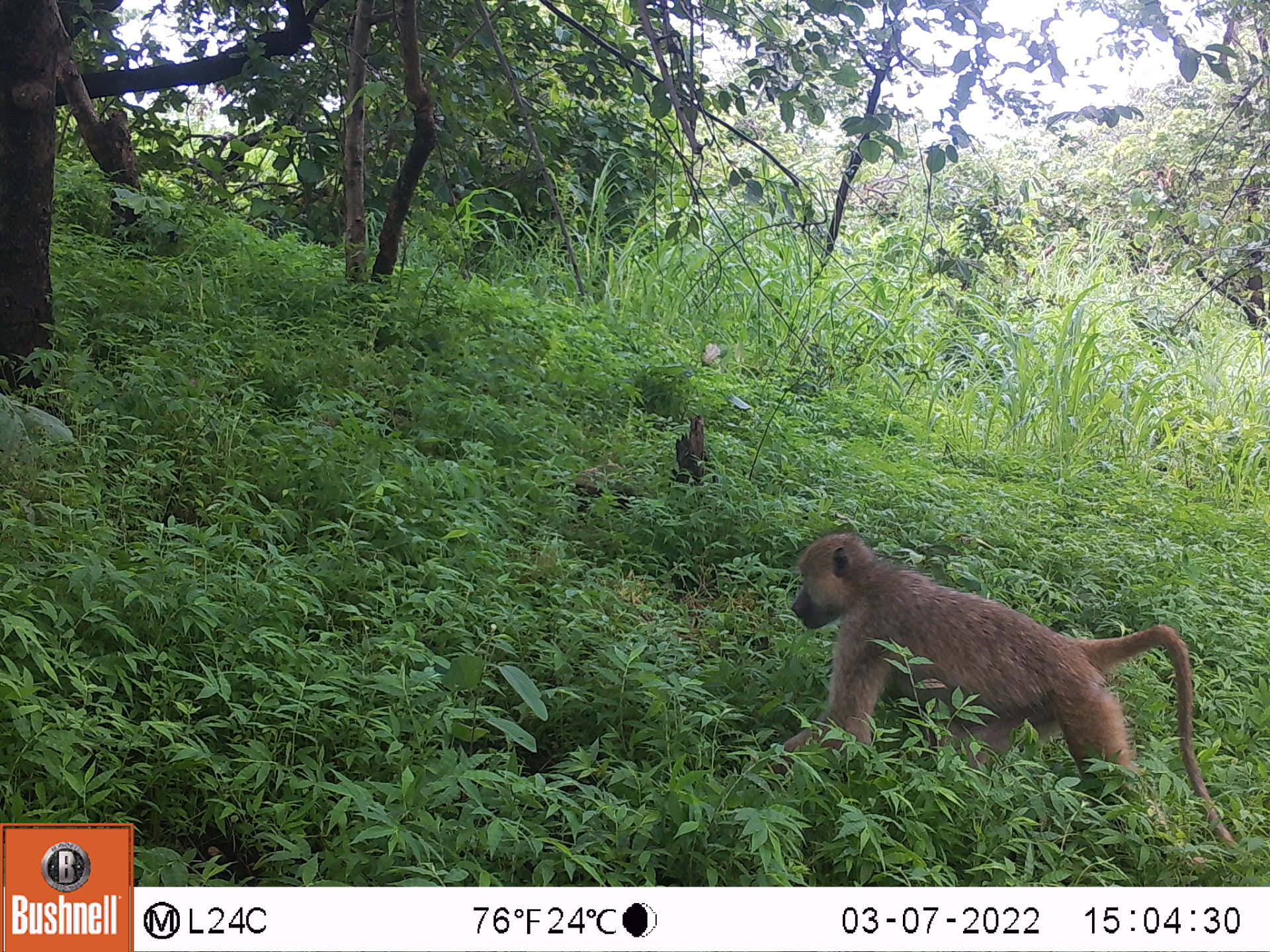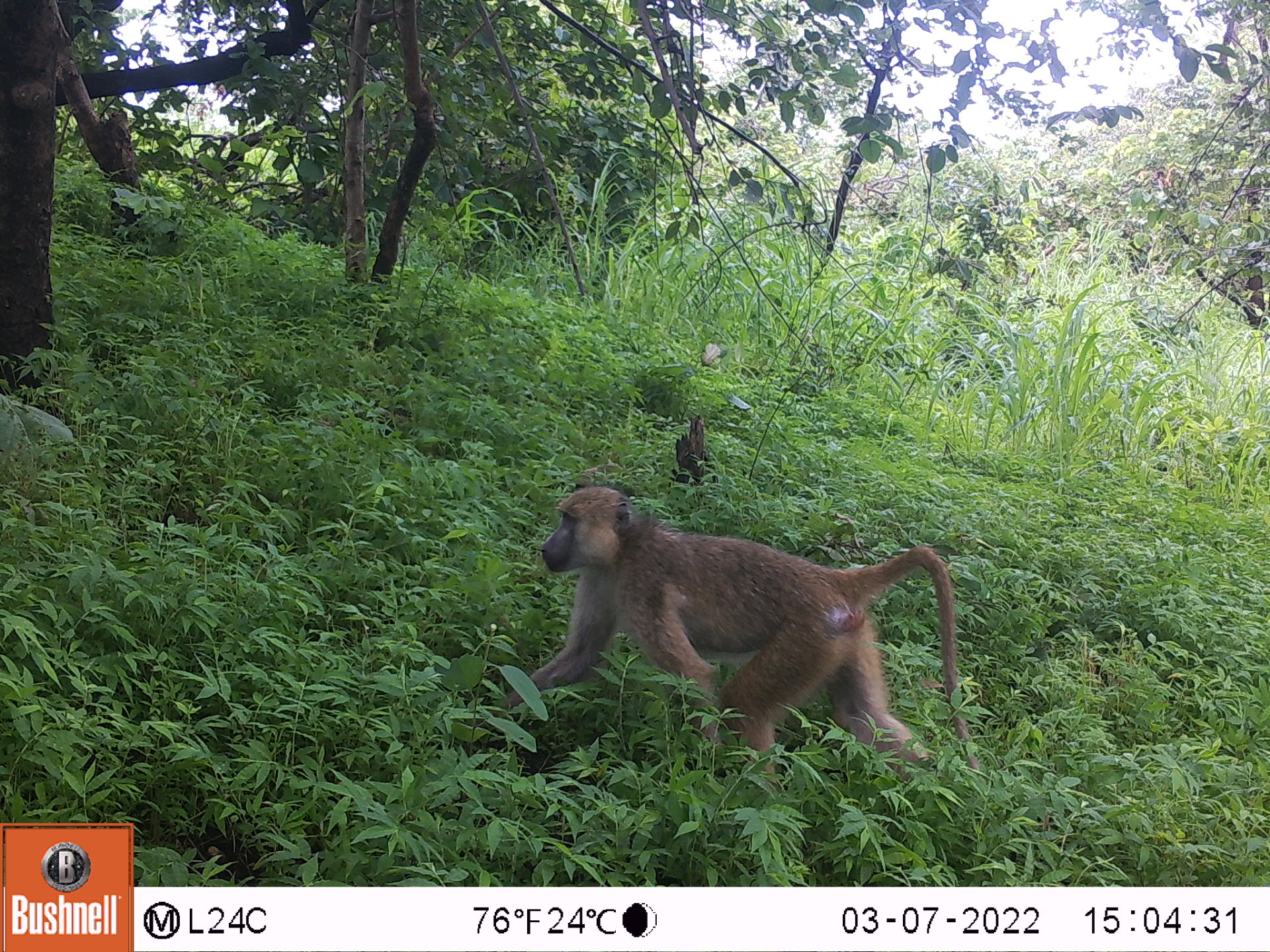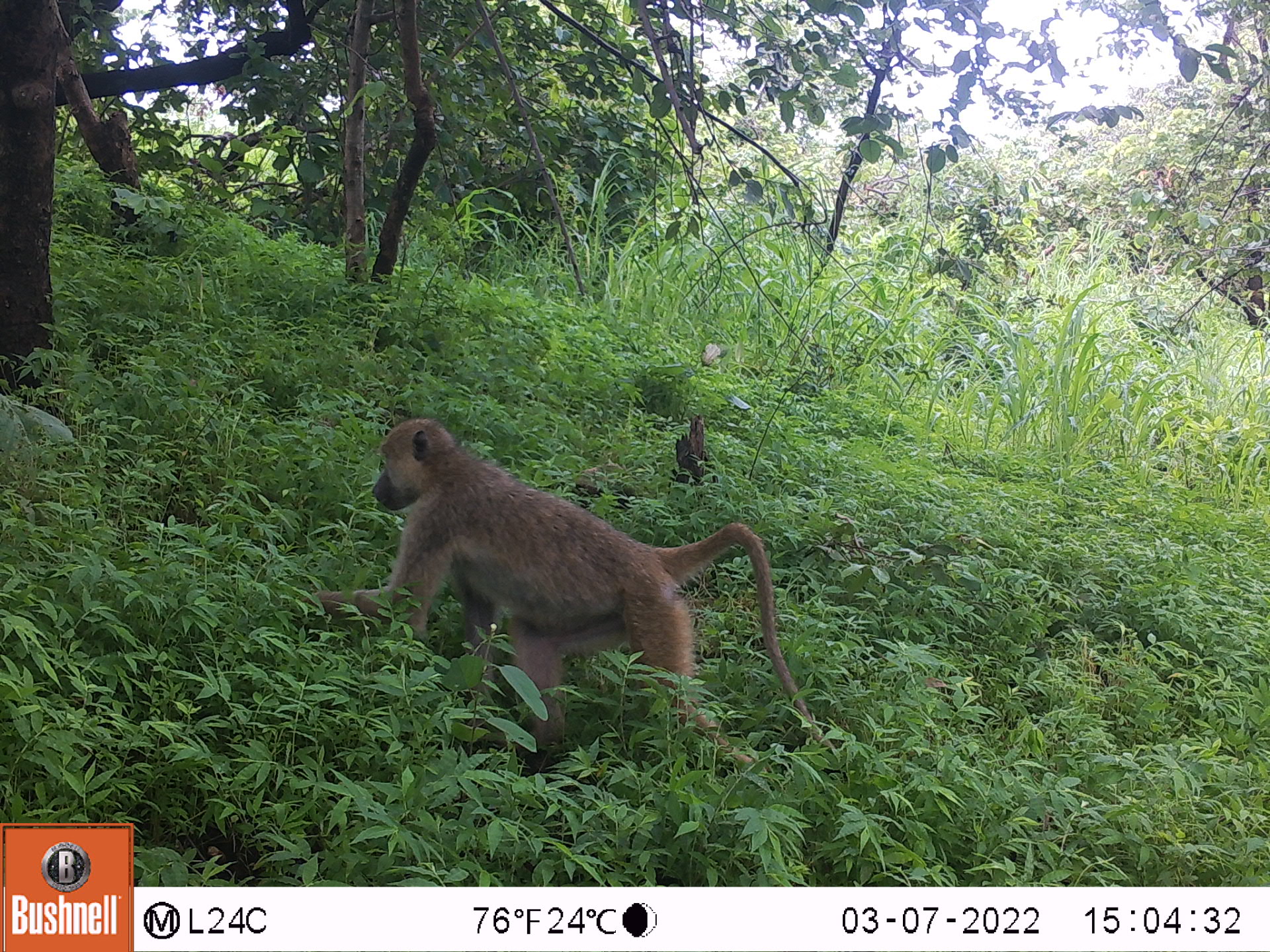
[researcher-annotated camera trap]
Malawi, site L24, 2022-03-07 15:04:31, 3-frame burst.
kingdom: Animalia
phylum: Chordata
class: Mammalia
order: Primates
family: Cercopithecidae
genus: Papio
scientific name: Papio cynocephalus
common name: yellow baboon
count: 1